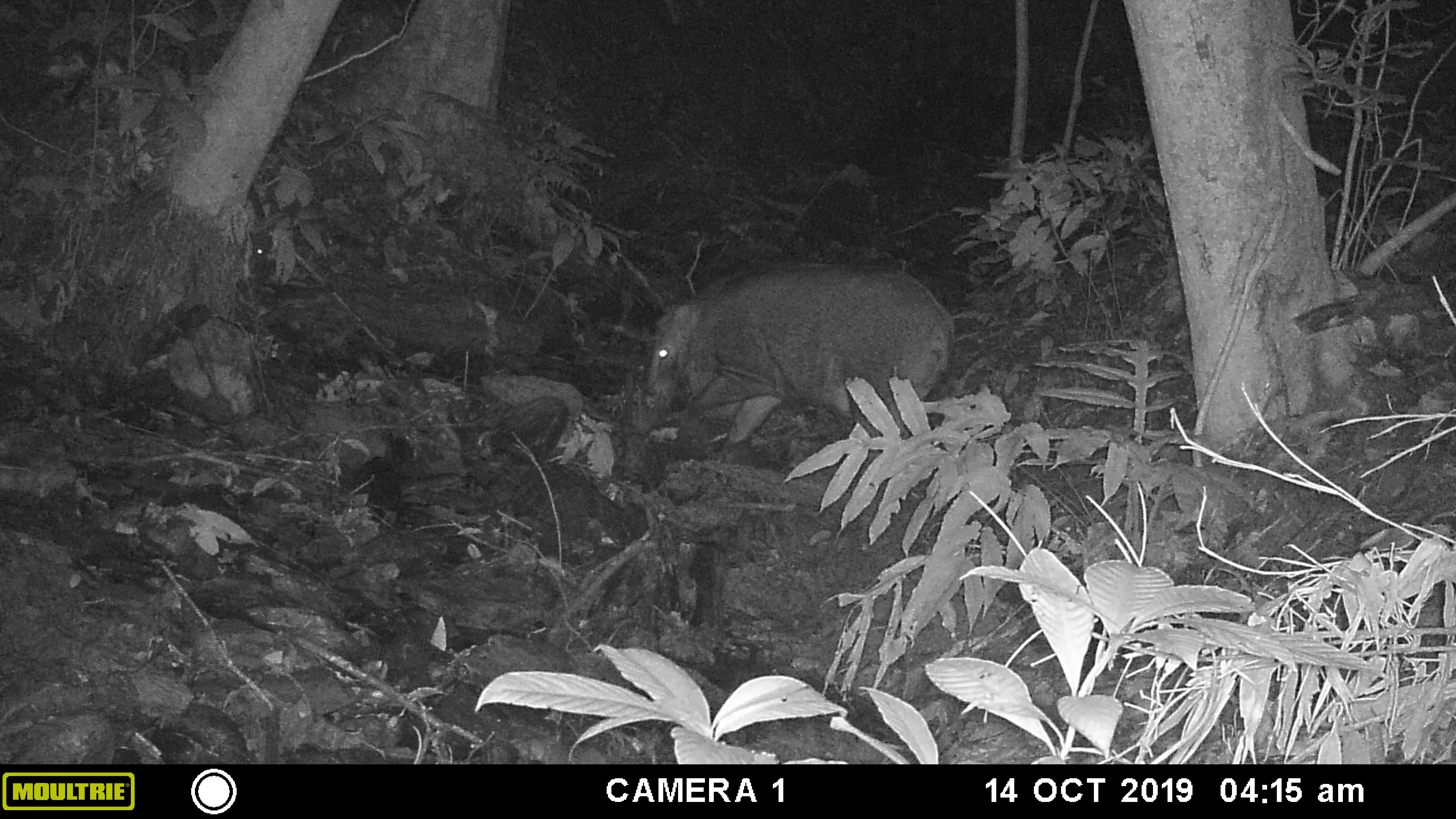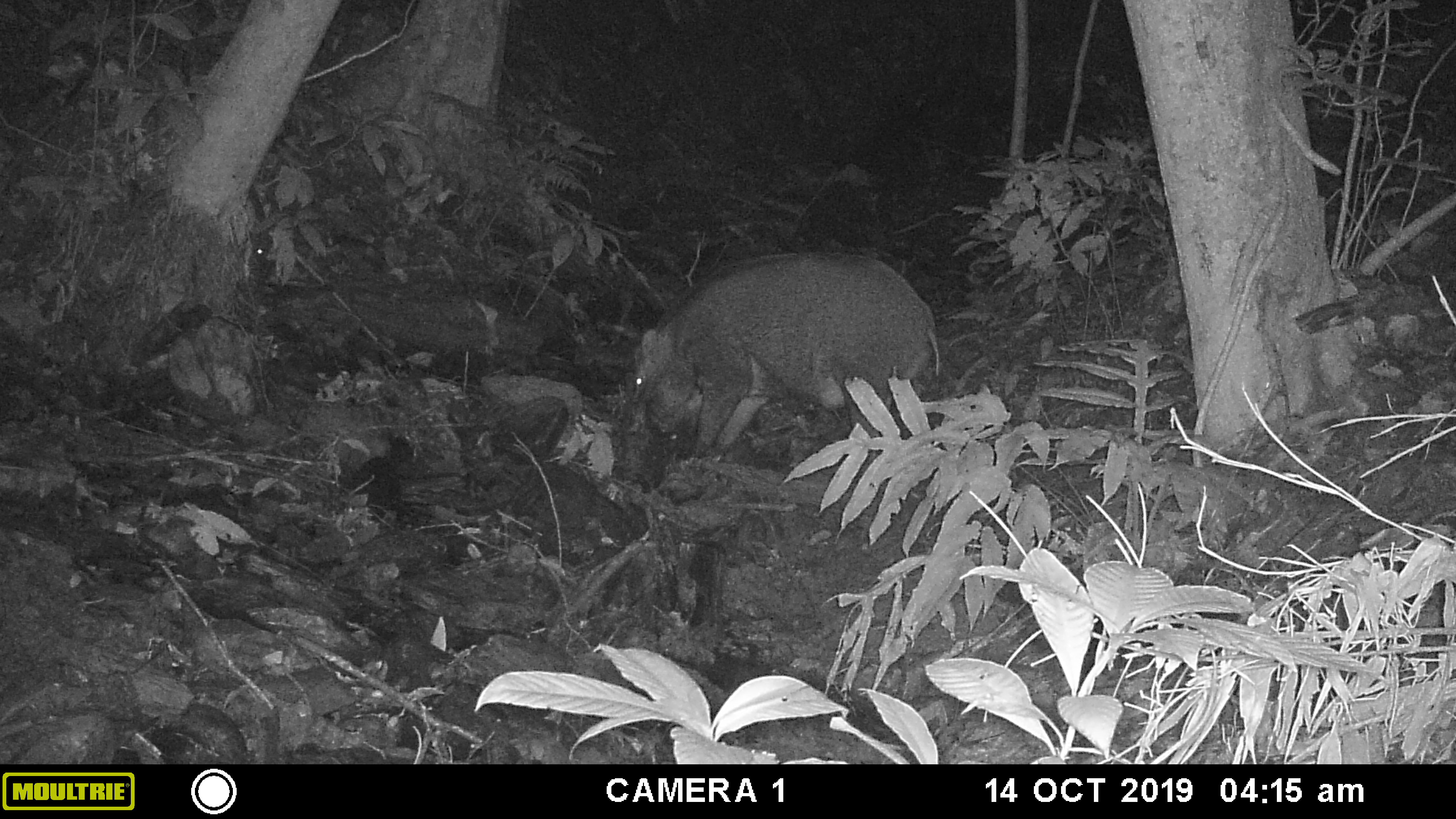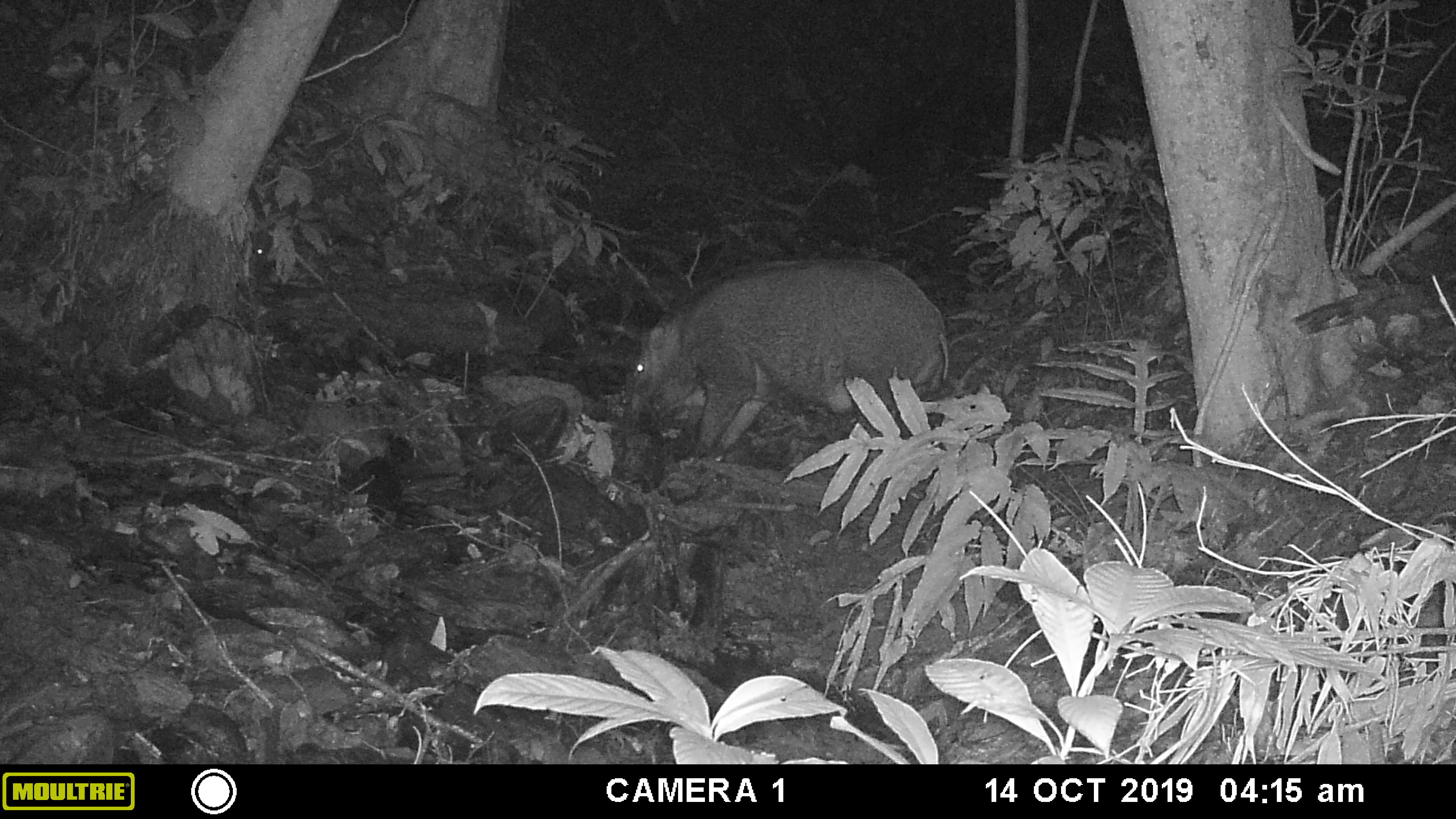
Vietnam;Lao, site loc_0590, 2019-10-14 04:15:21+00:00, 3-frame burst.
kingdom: Animalia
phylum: Chordata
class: Mammalia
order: Artiodactyla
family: Suidae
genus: Sus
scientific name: Sus scrofa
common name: eurasian wild pig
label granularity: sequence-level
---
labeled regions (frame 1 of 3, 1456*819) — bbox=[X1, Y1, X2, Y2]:
eurasian wild pig: bbox=[637, 258, 954, 506]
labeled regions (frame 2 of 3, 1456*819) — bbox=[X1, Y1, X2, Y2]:
eurasian wild pig: bbox=[627, 250, 940, 498]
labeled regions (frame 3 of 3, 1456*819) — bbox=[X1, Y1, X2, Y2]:
eurasian wild pig: bbox=[627, 250, 950, 467]